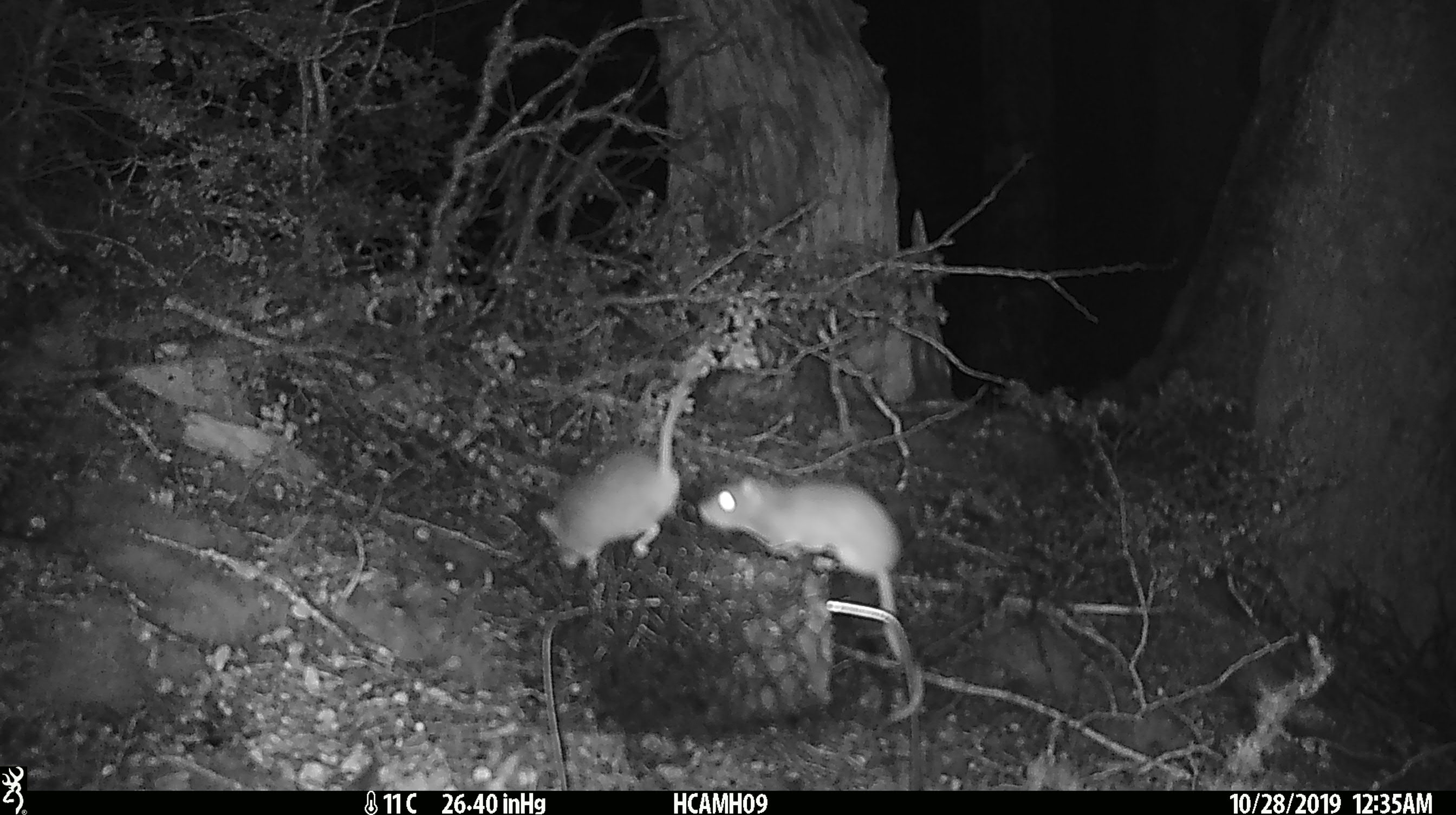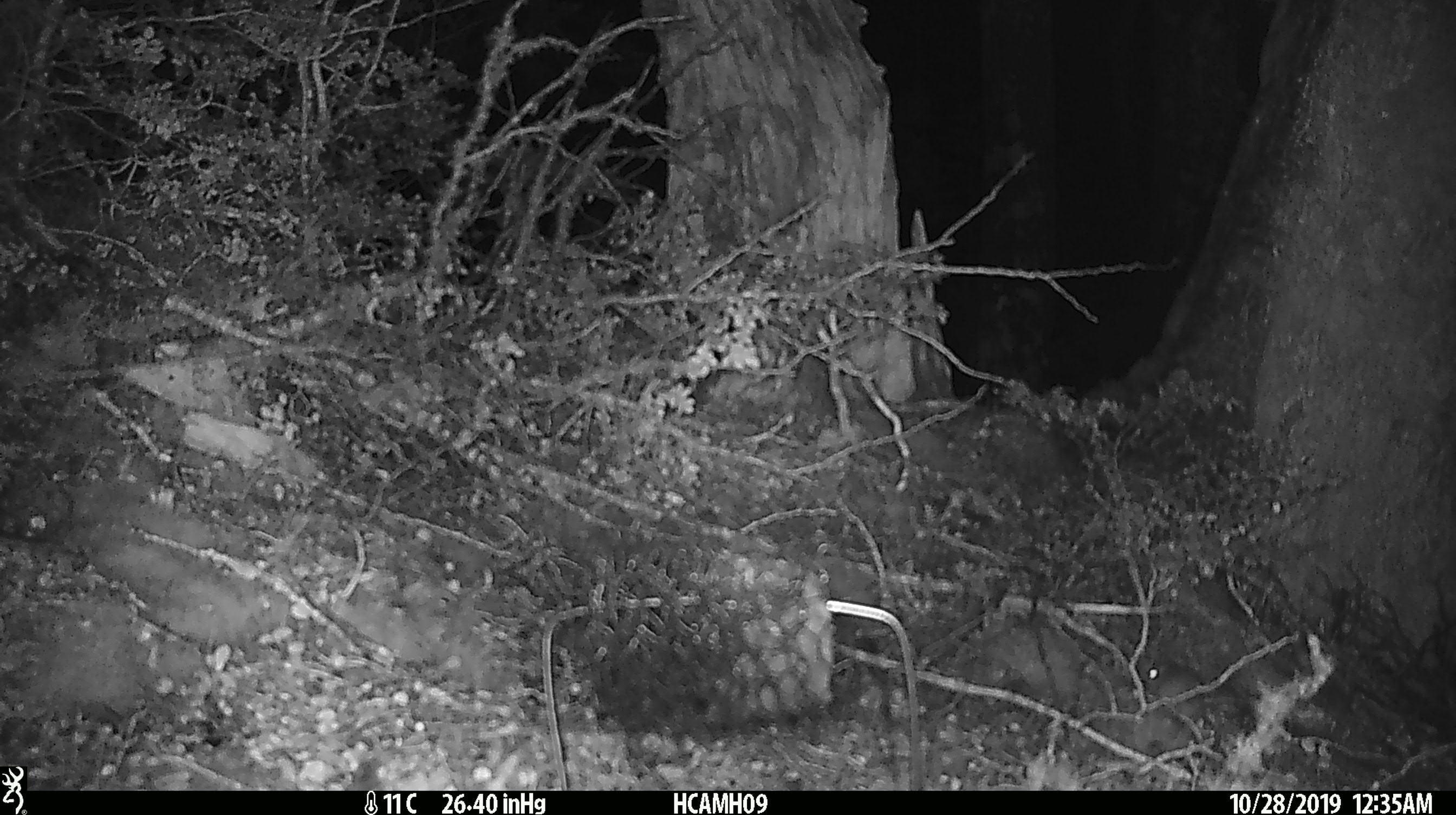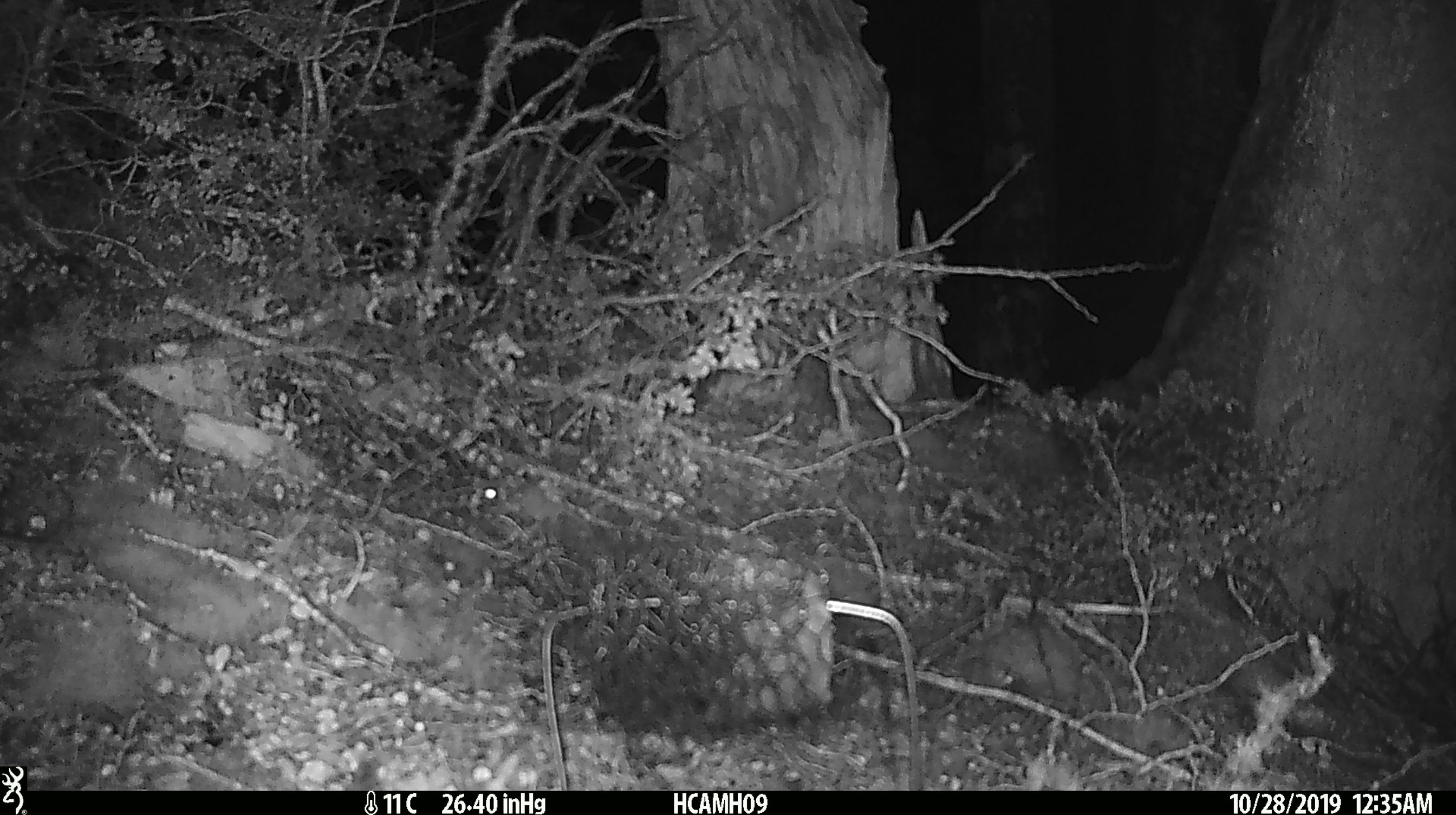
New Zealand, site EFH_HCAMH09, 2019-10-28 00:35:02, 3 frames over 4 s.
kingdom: Animalia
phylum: Chordata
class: Mammalia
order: Rodentia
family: Muridae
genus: Mus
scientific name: Mus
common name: mouse